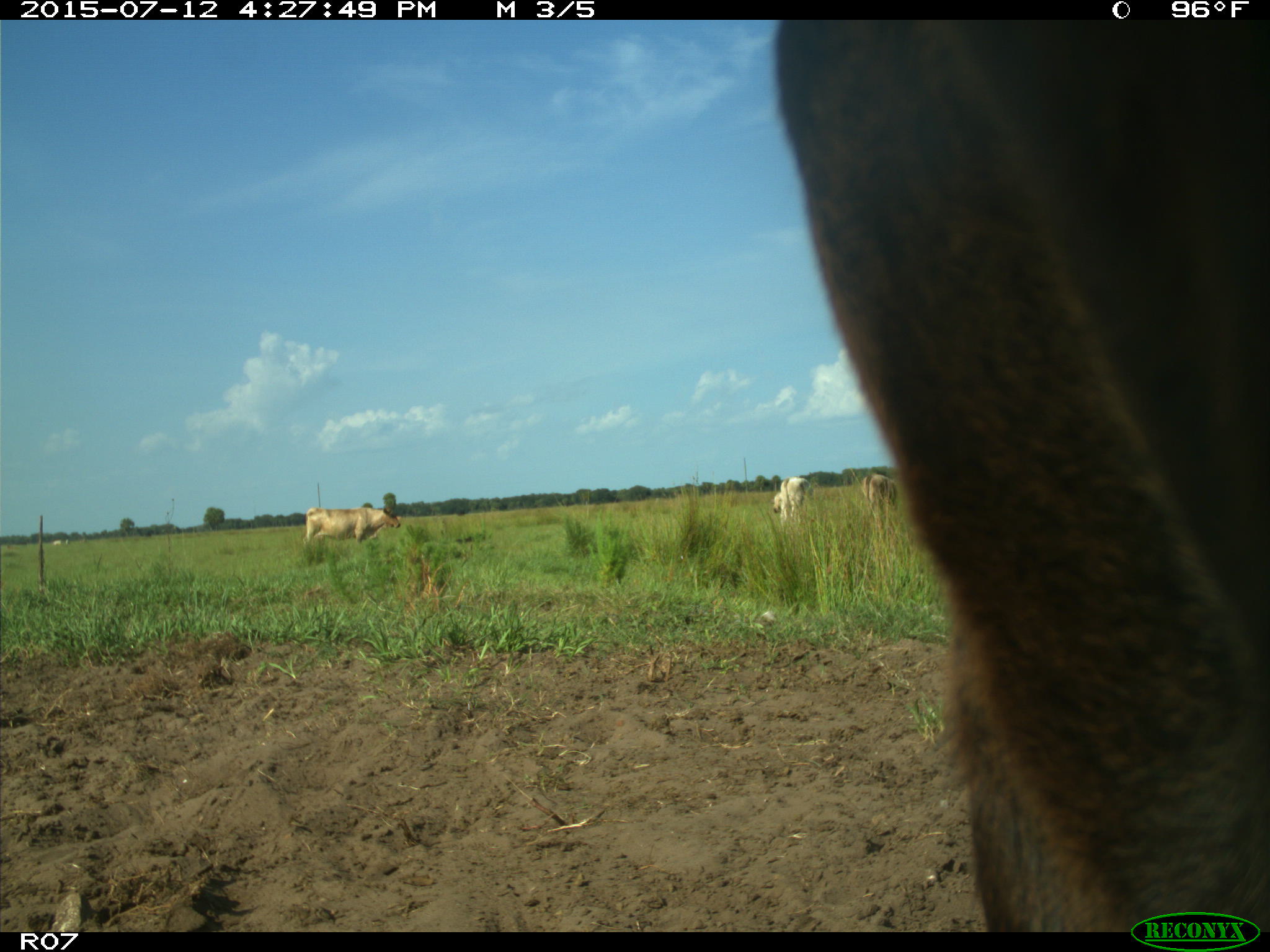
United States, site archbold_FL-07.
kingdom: Animalia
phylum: Chordata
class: Mammalia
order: Artiodactyla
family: Bovidae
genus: Bos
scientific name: Bos taurus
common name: domestic cow